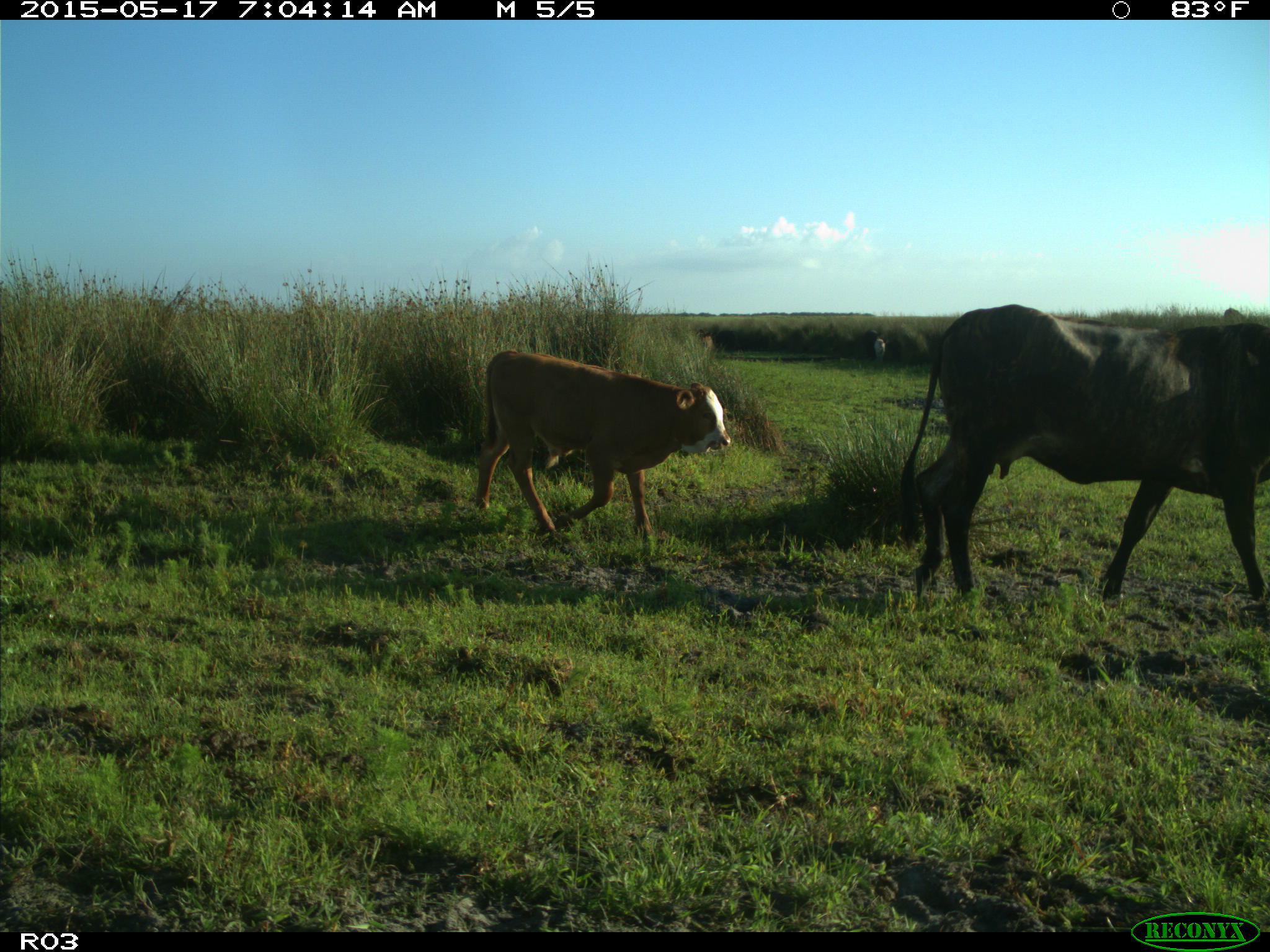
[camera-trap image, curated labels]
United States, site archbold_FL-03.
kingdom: Animalia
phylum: Chordata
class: Mammalia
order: Artiodactyla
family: Bovidae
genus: Bos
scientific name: Bos taurus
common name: domestic cow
Bos taurus (domestic cow).